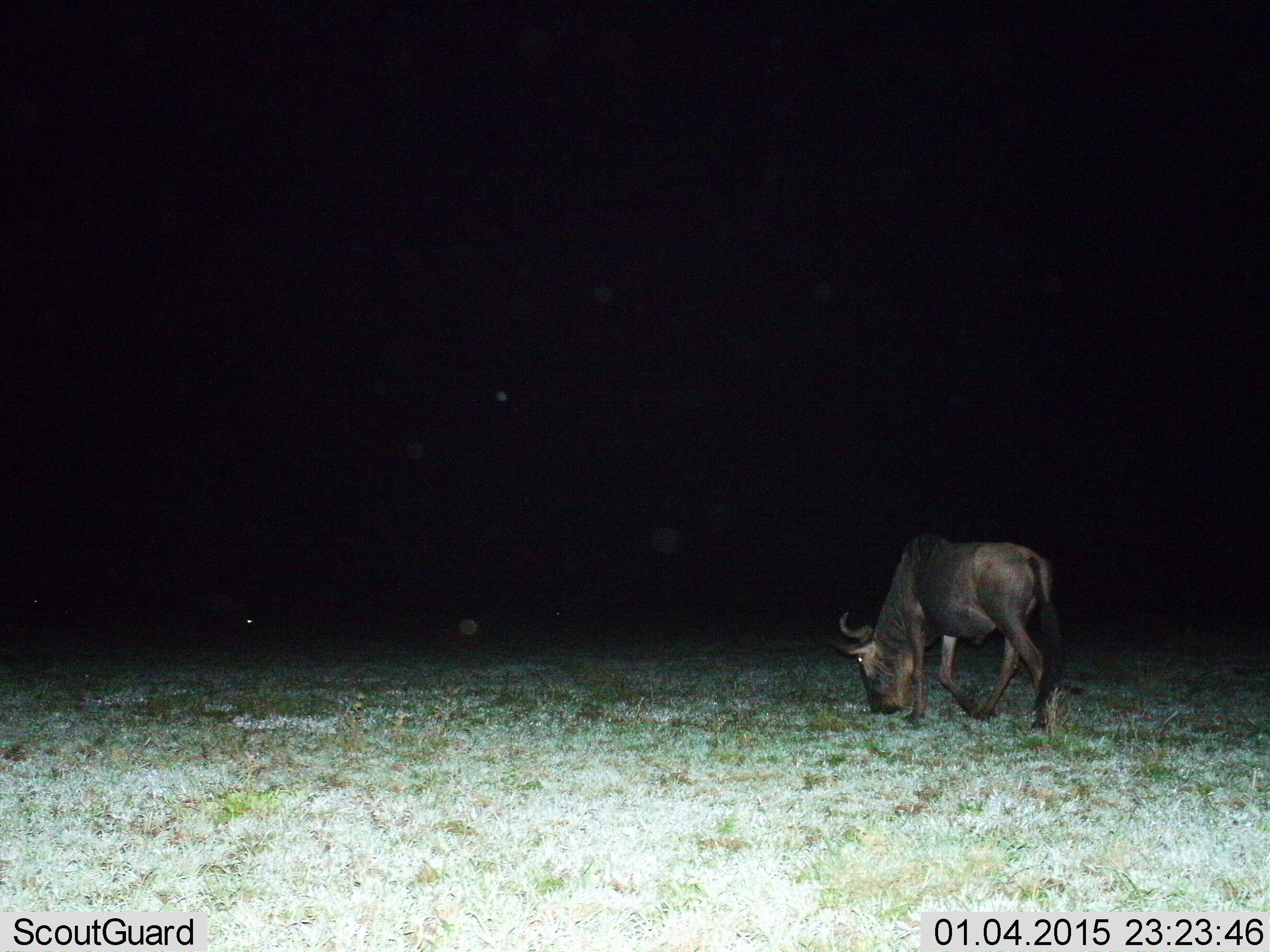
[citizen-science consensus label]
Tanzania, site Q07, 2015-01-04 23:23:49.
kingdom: Animalia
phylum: Chordata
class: Mammalia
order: Artiodactyla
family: Bovidae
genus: Connochaetes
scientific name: Connochaetes taurinus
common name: blue wildebeest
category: wildebeest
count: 1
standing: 40%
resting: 10%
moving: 10%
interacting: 0%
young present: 0%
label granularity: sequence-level